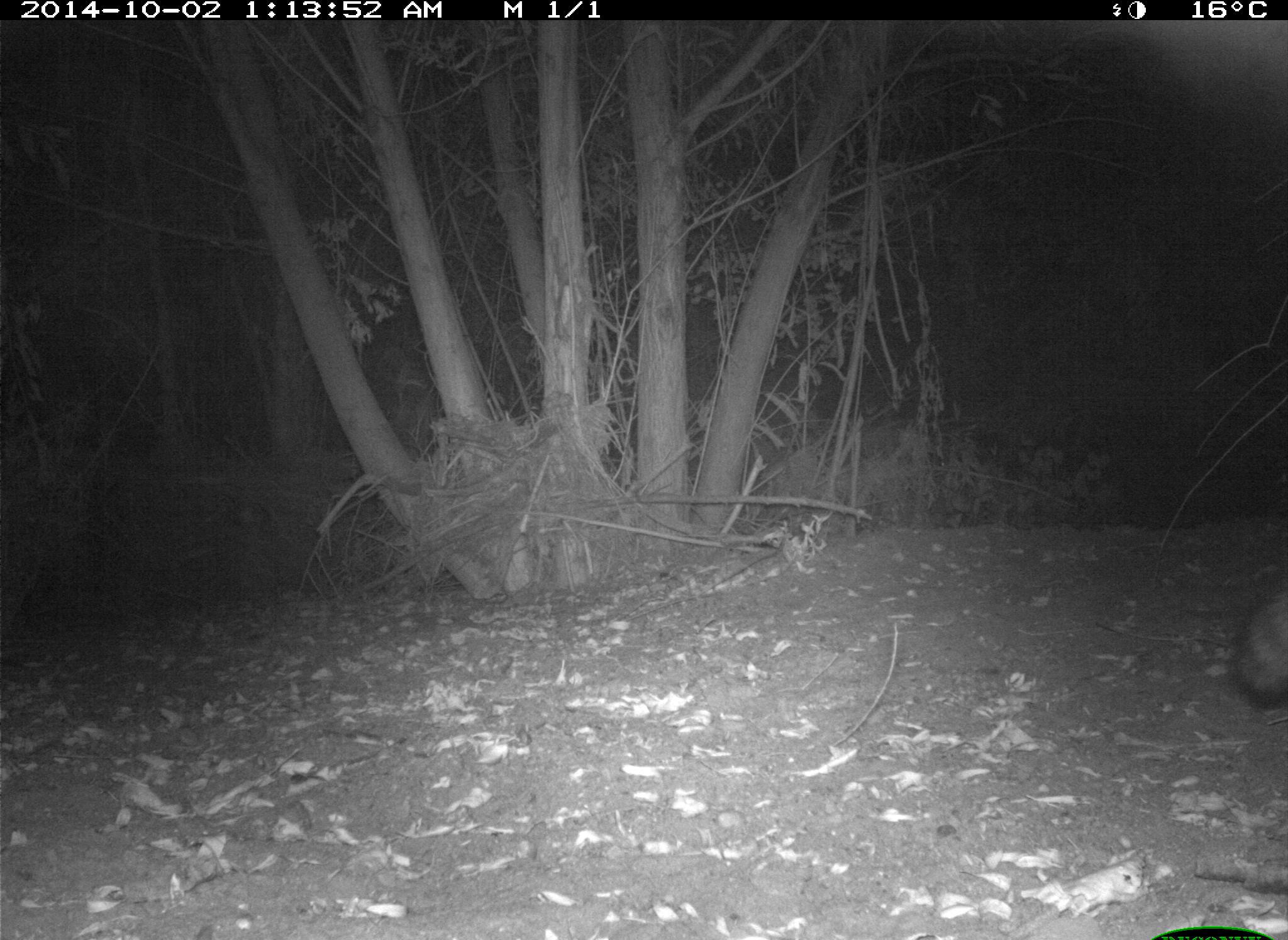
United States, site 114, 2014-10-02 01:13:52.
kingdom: Animalia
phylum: Chordata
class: Mammalia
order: Carnivora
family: Procyonidae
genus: Procyon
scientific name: Procyon lotor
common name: raccoon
Raccoon (Procyon lotor).